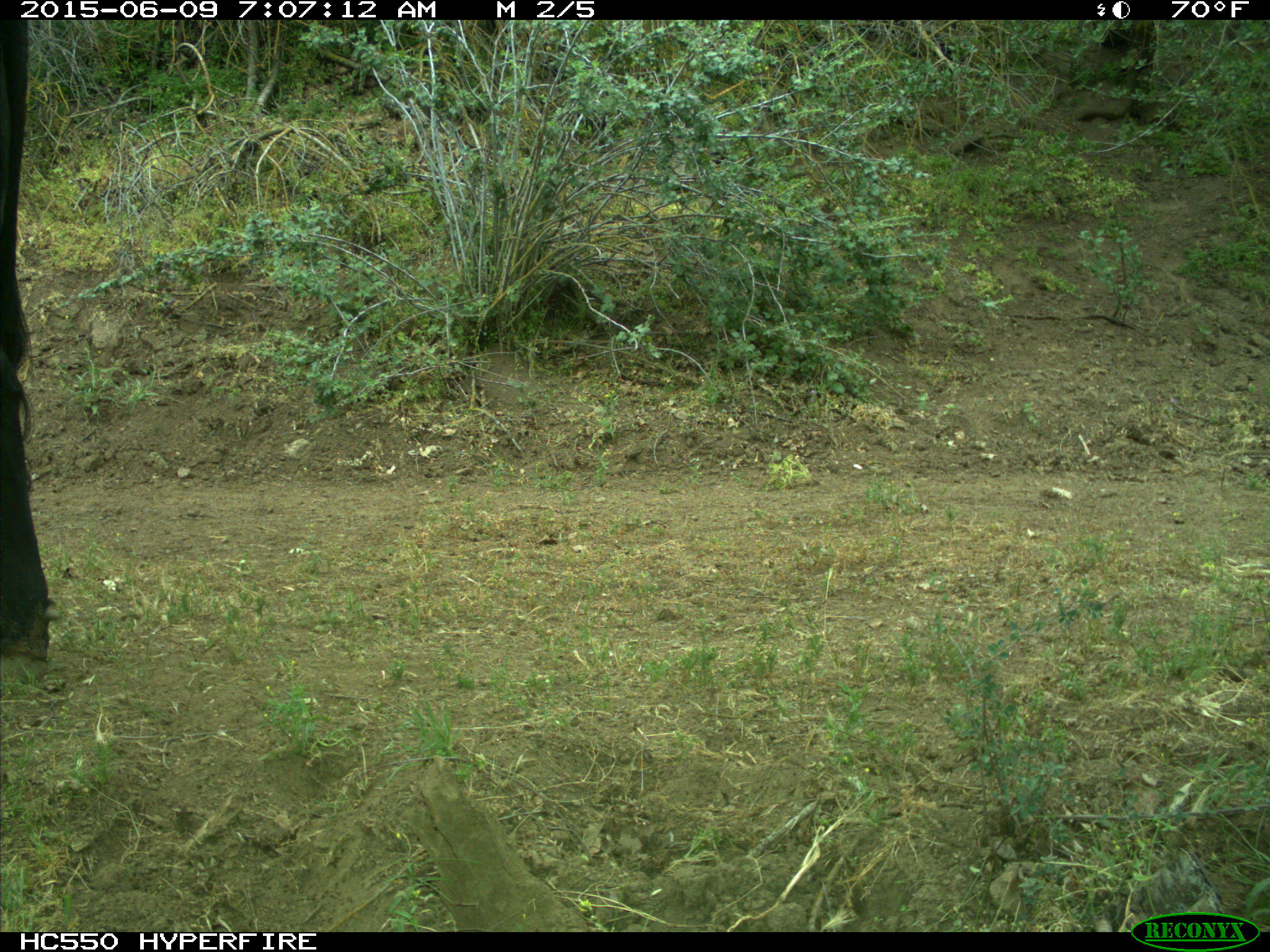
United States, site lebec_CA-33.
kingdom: Animalia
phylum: Chordata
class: Mammalia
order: Artiodactyla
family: Bovidae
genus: Bos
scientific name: Bos taurus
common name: domestic cow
Bos taurus (domestic cow).